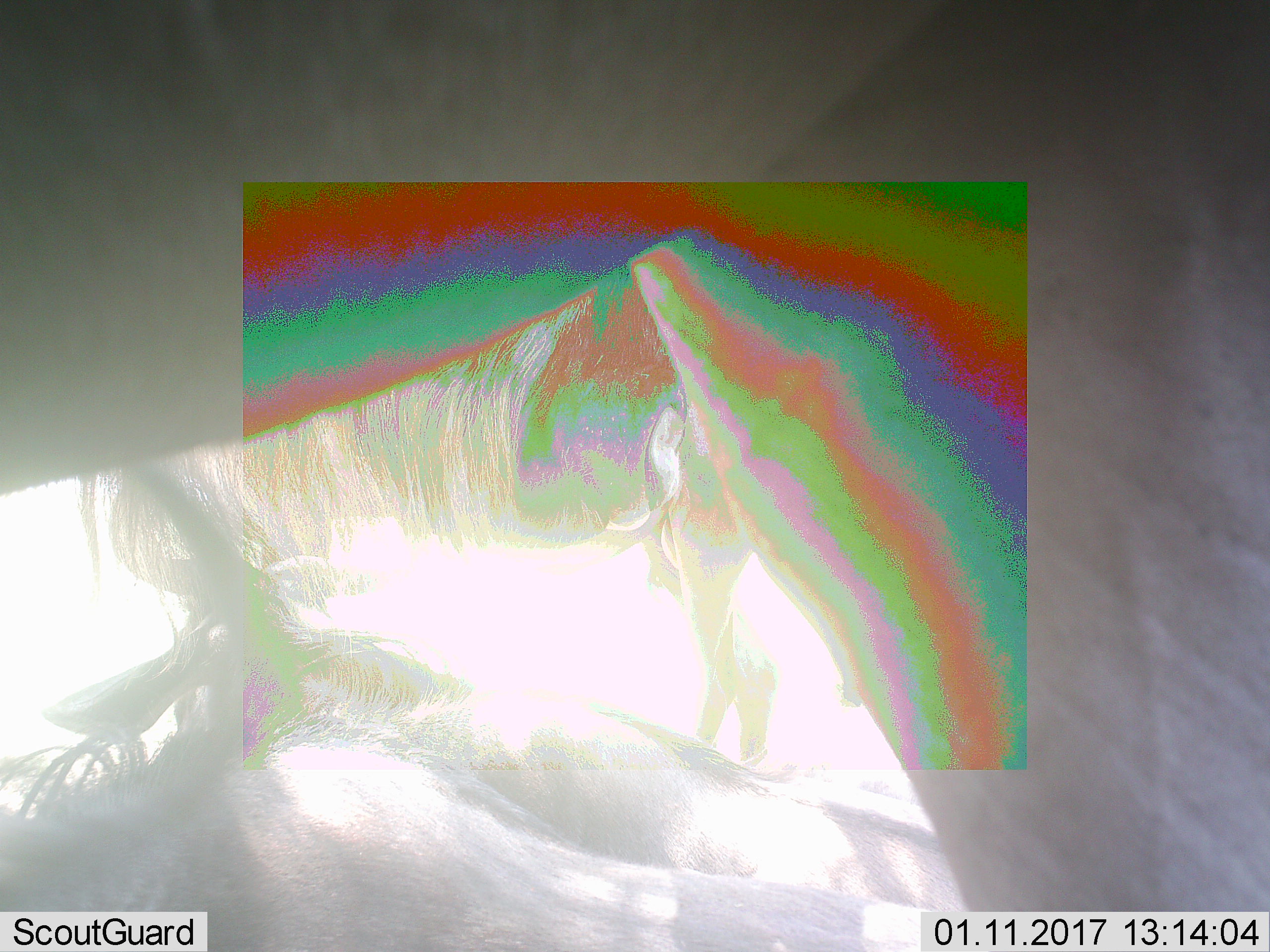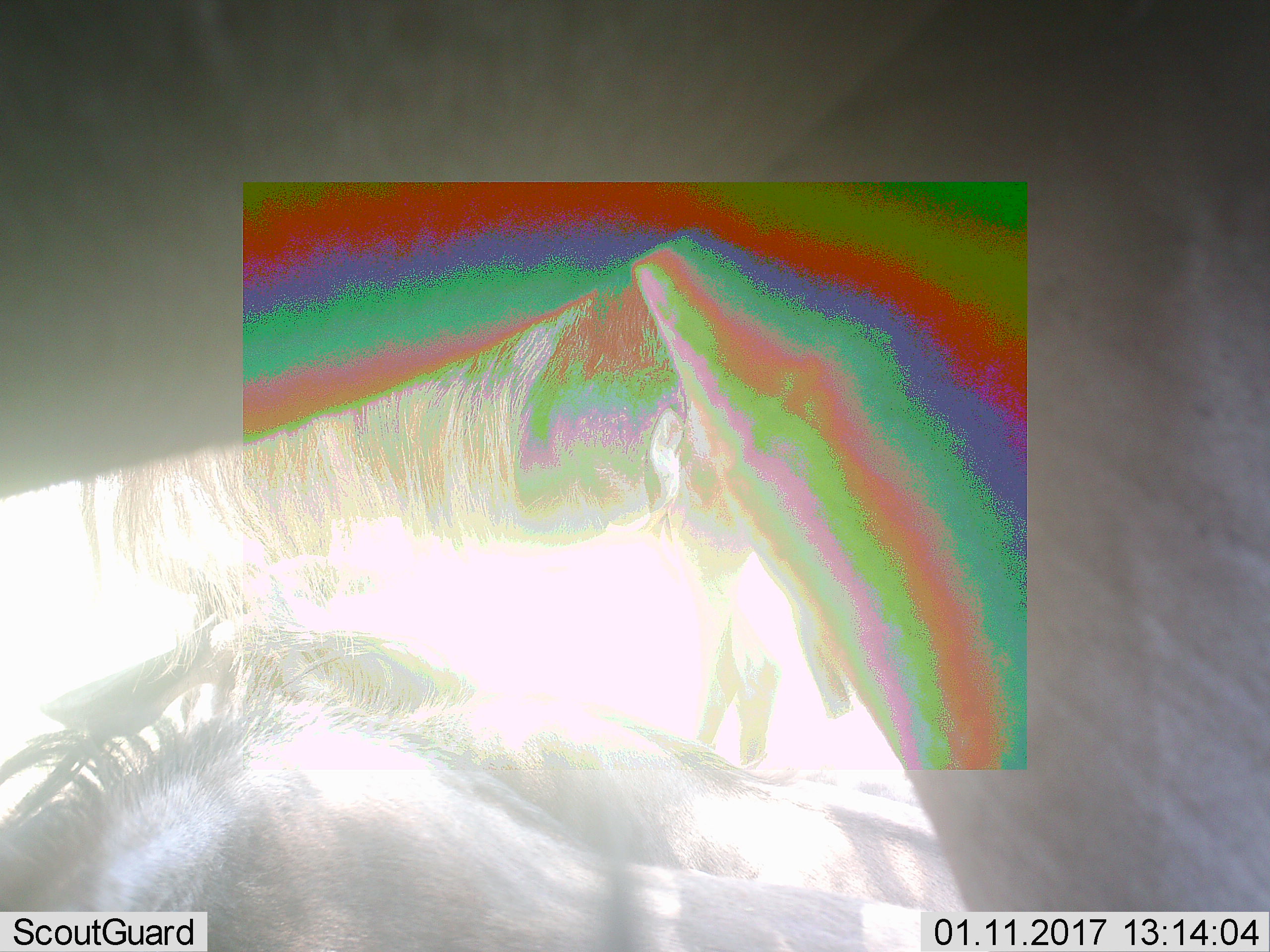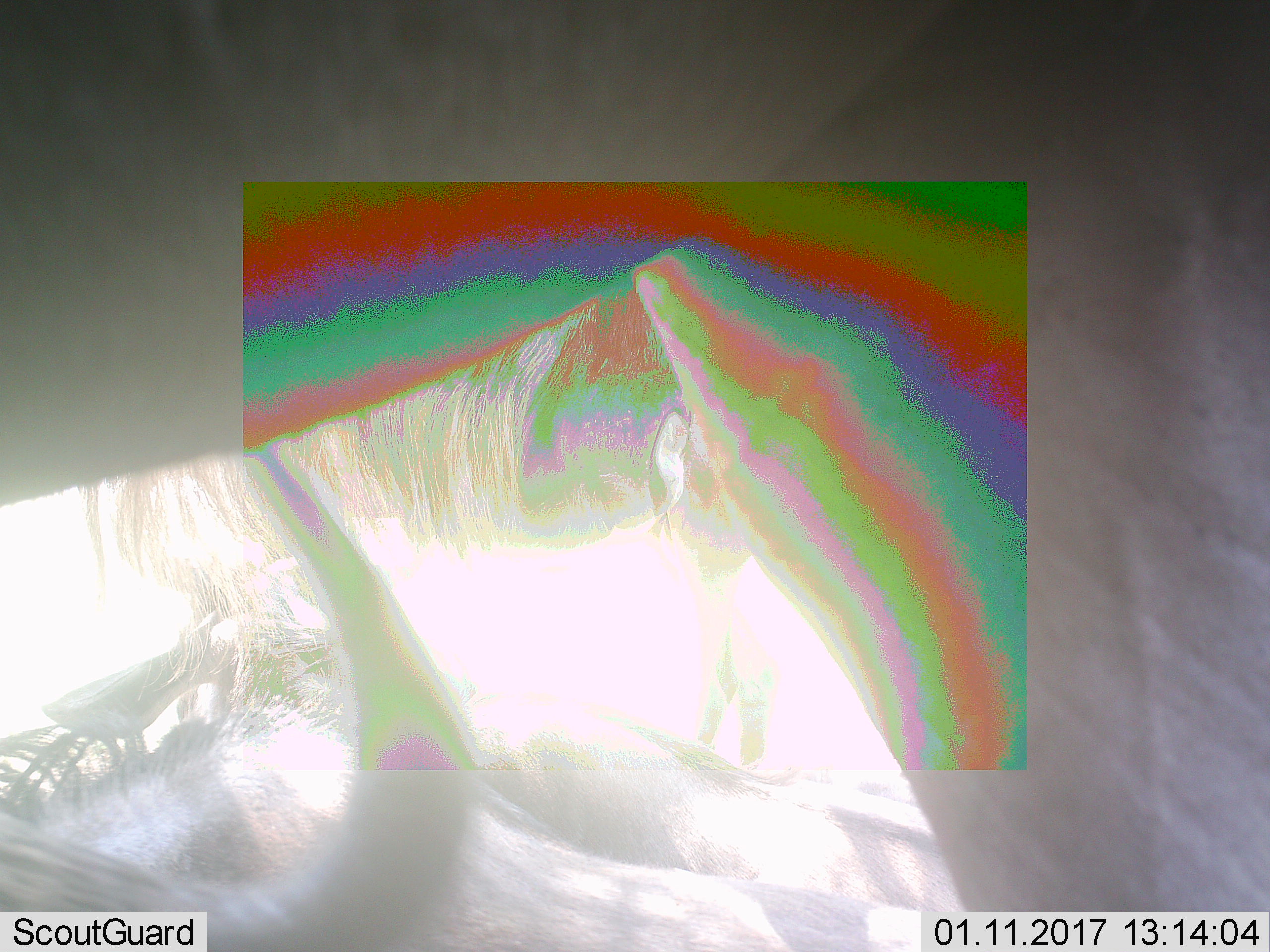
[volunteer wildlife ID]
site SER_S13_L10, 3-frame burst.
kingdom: Animalia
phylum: Chordata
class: Mammalia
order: Artiodactyla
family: Bovidae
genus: Connochaetes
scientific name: Connochaetes taurinus taurinus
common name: blue wildebeest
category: wildebeestblue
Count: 3.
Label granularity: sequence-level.